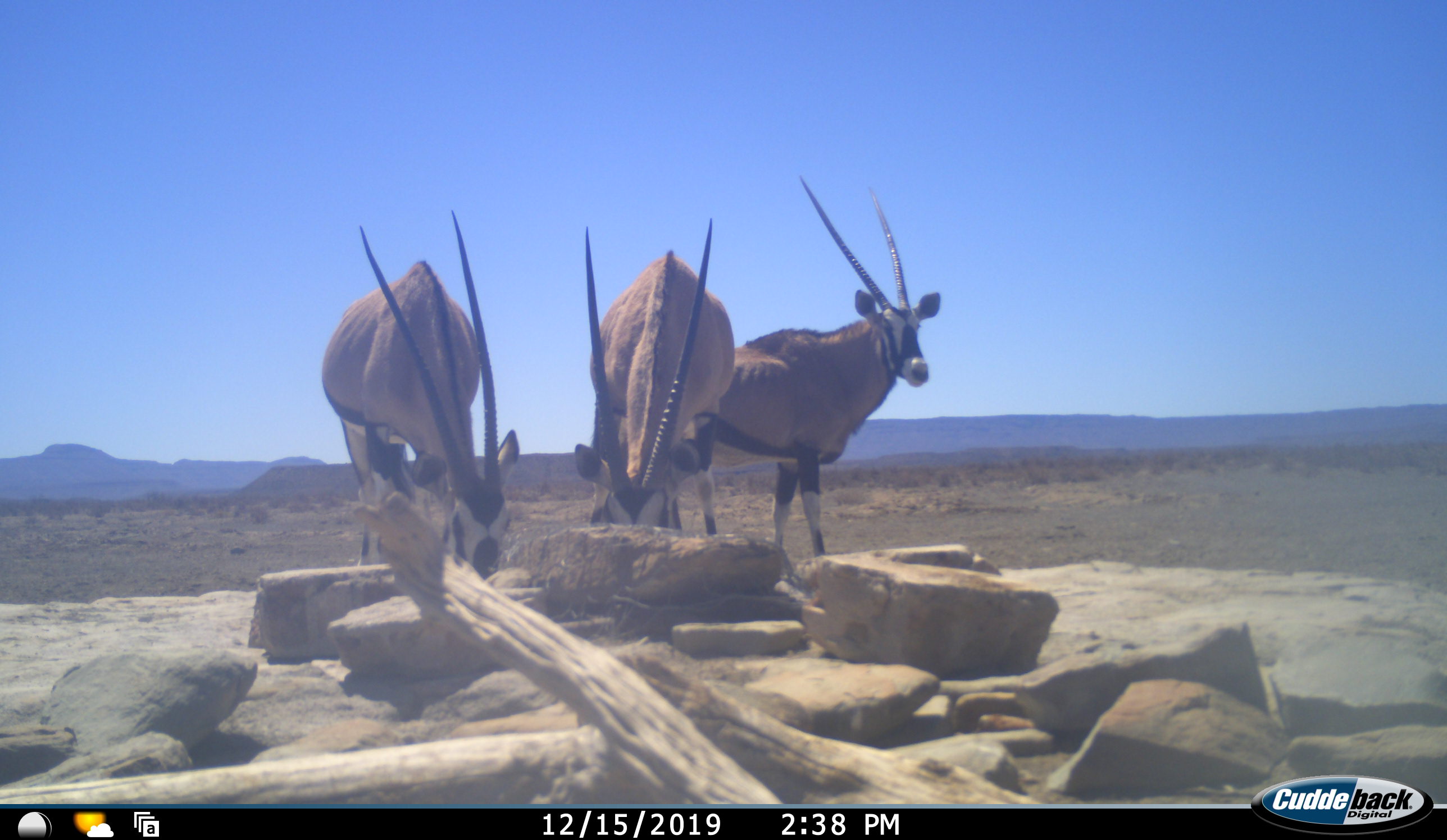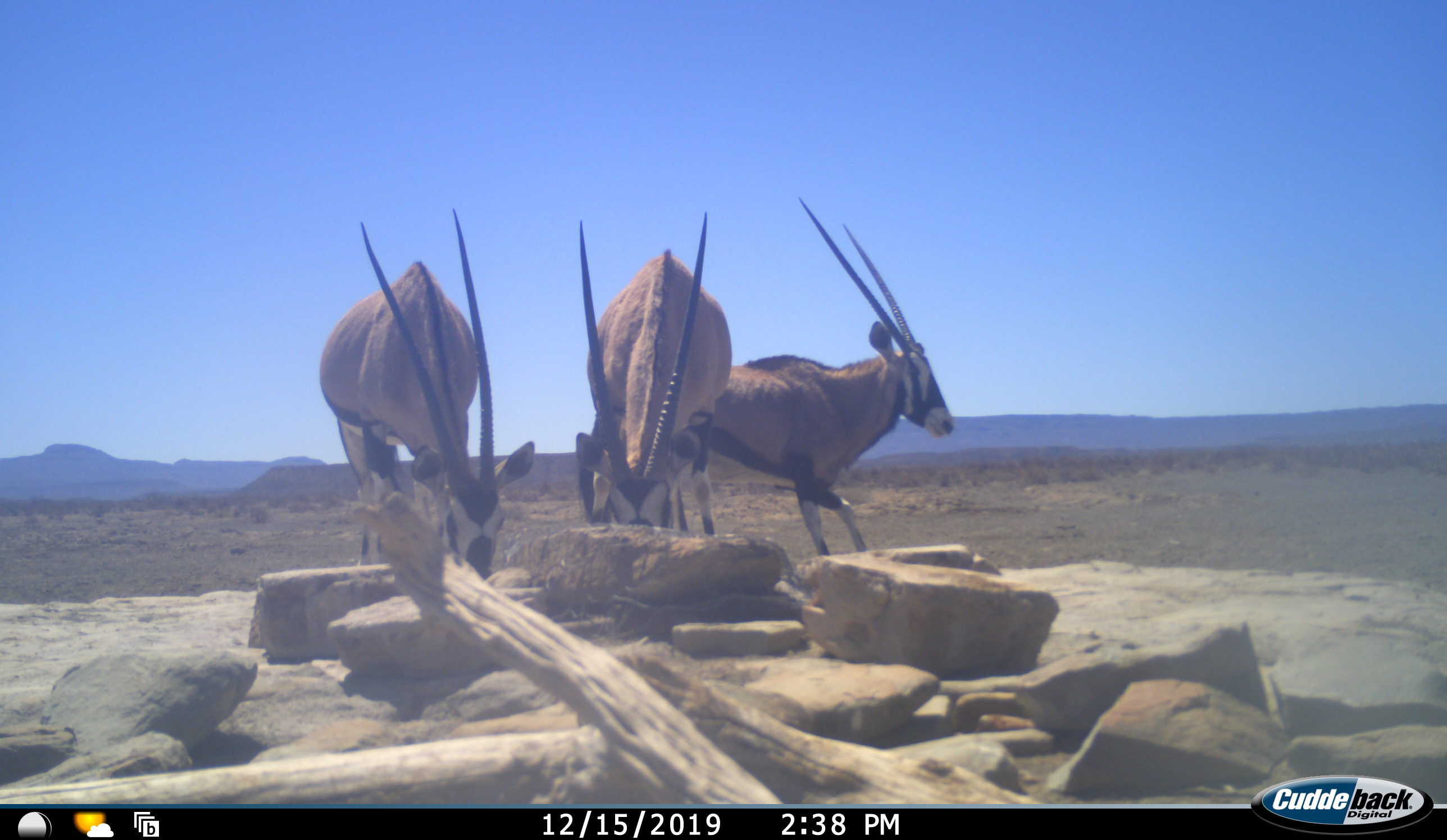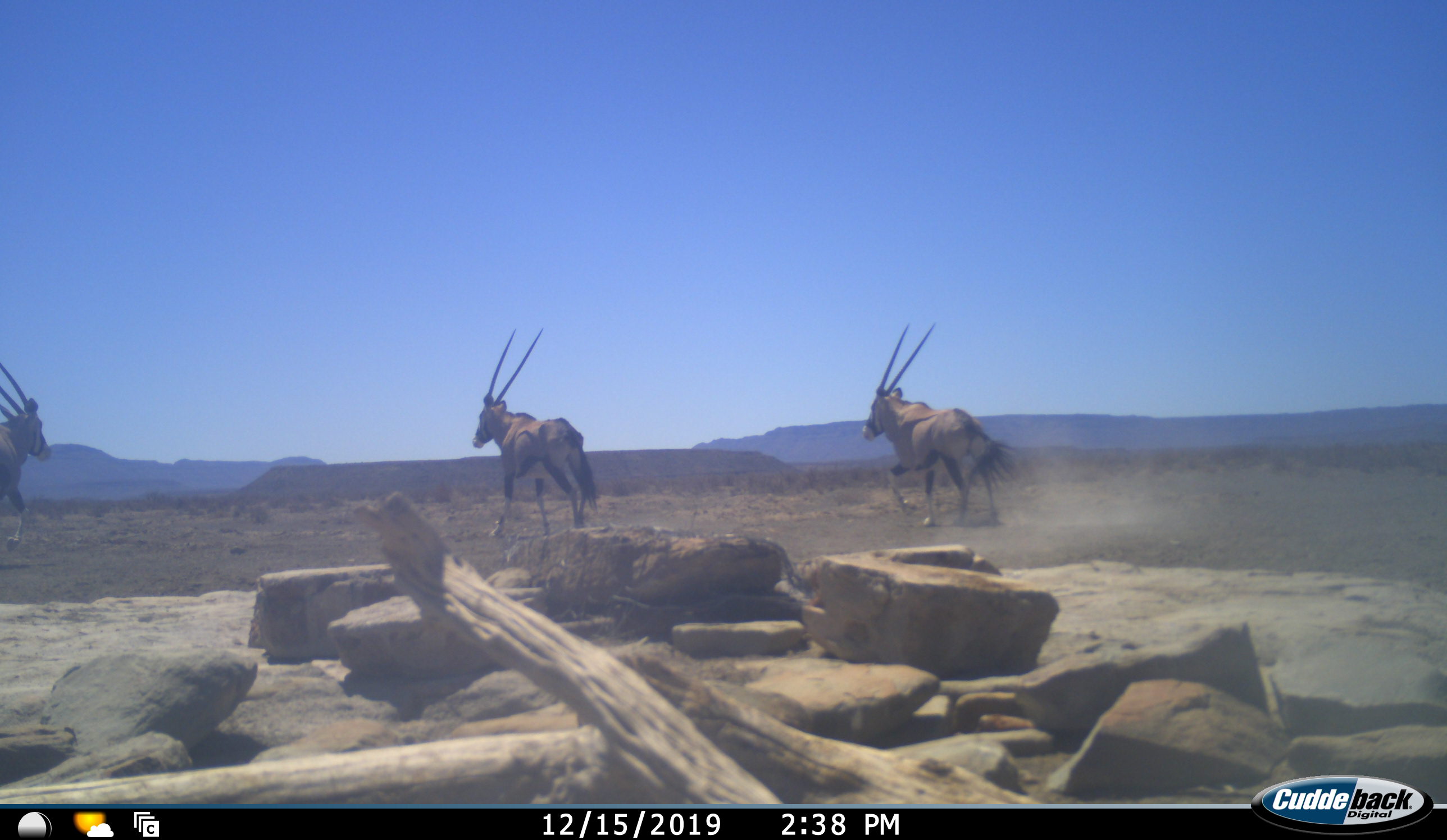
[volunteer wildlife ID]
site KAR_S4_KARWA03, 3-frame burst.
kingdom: Animalia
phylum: Chordata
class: Mammalia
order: Artiodactyla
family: Bovidae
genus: Oryx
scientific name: Oryx gazella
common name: gemsbok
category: oryx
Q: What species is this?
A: Oryx (gemsbok) (Oryx gazella).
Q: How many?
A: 3.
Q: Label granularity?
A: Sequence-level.